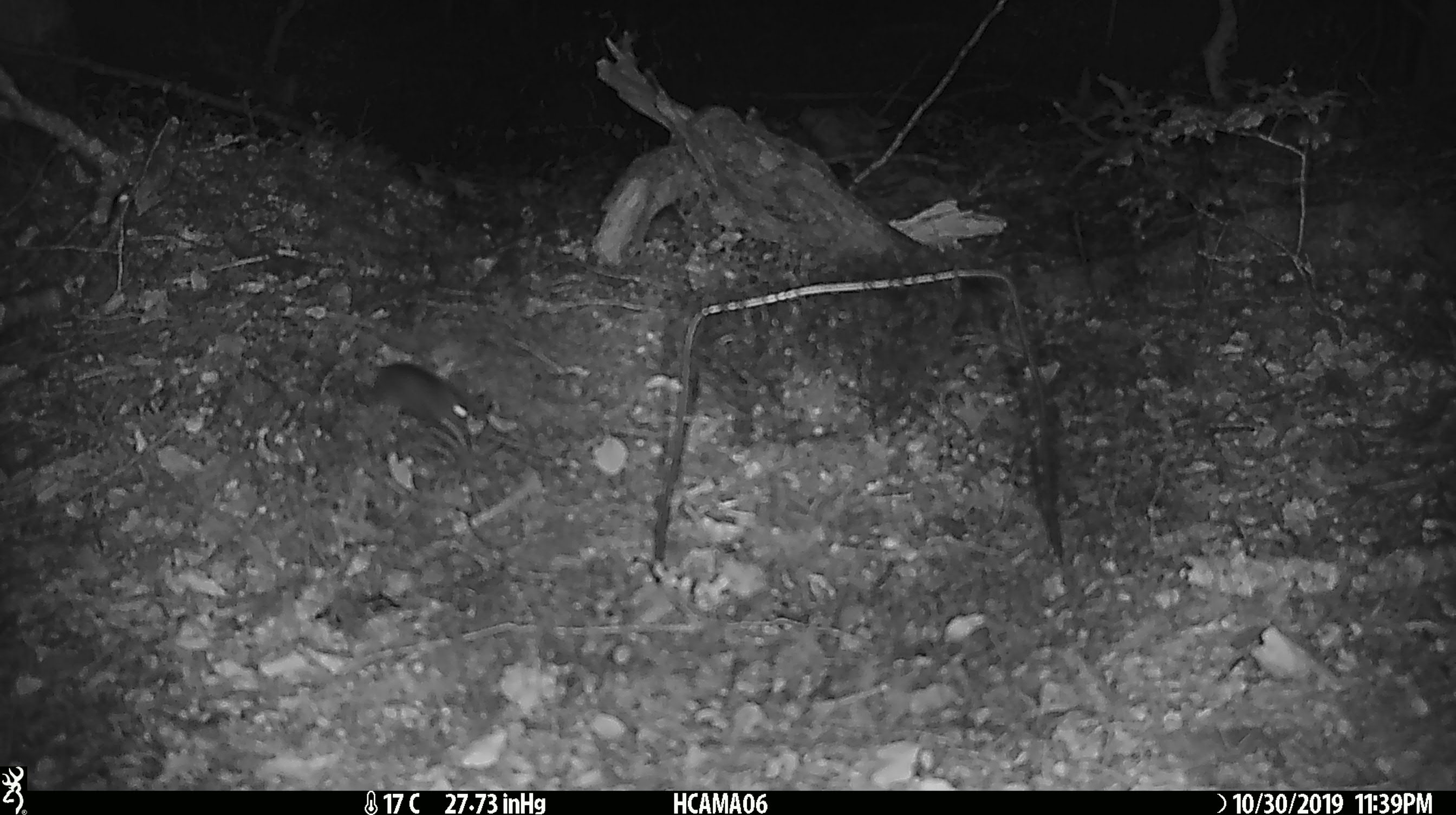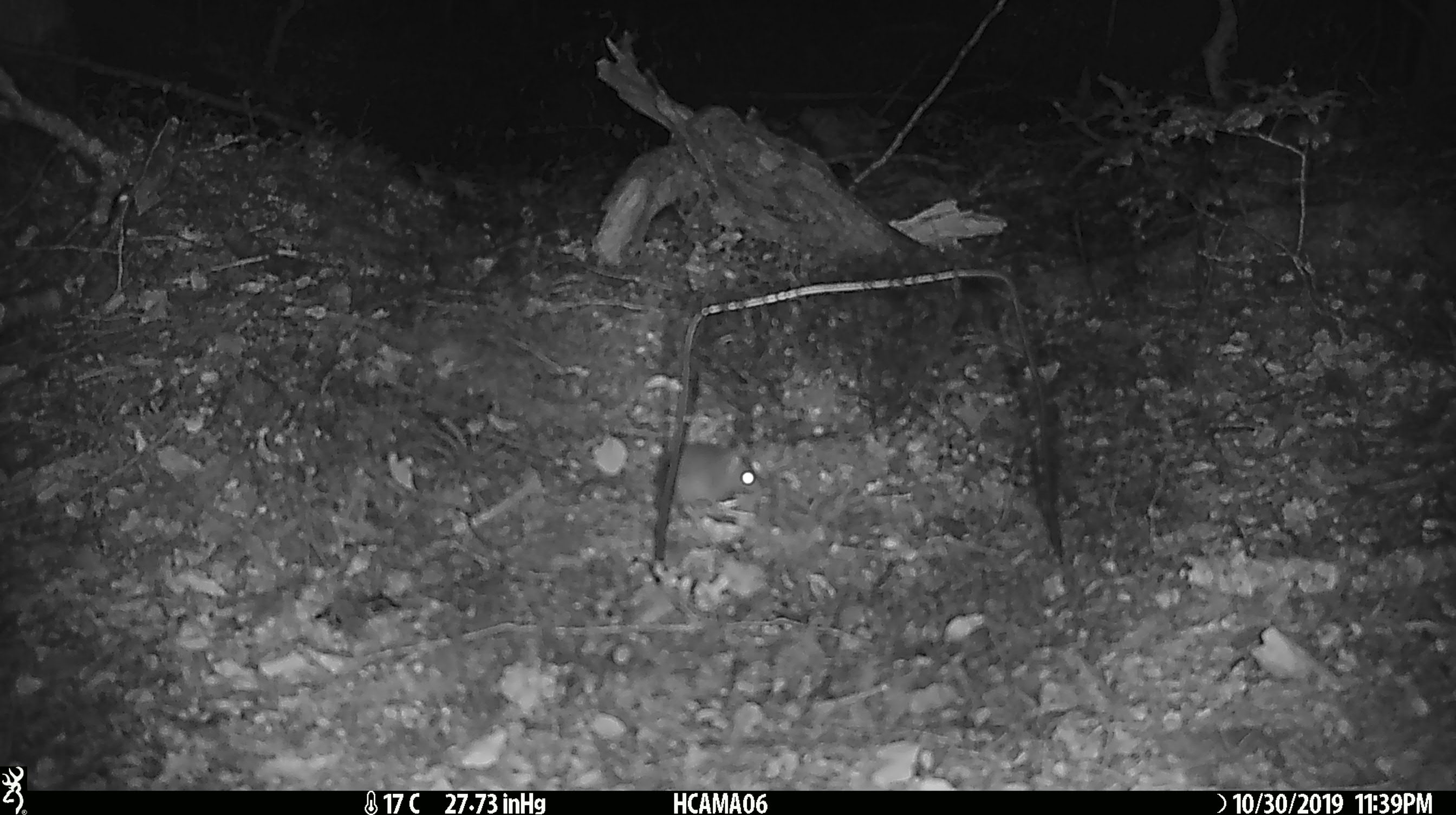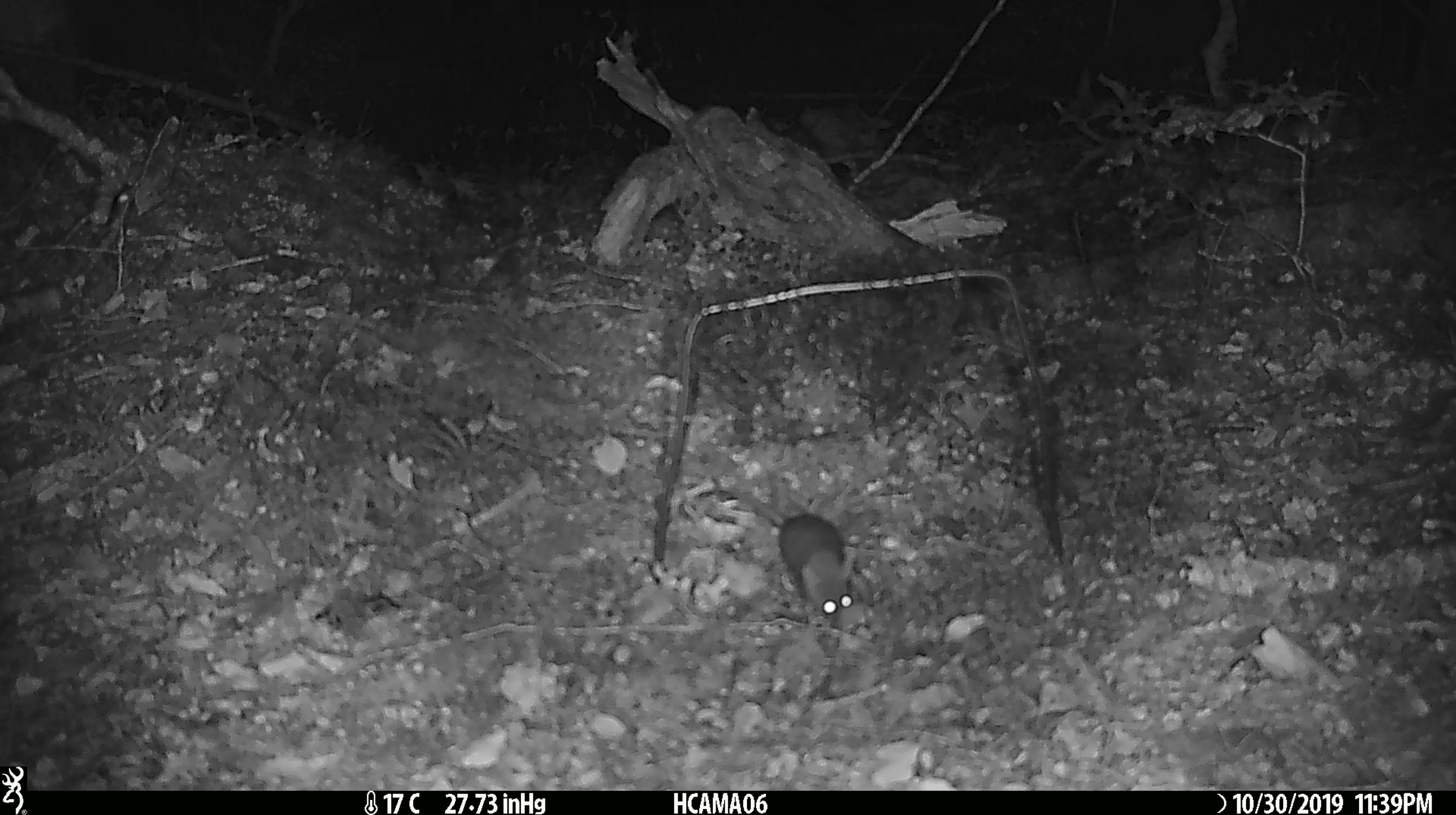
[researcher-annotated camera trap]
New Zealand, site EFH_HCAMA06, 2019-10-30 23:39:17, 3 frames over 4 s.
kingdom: Animalia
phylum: Chordata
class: Mammalia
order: Rodentia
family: Muridae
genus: Mus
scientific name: Mus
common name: mouse